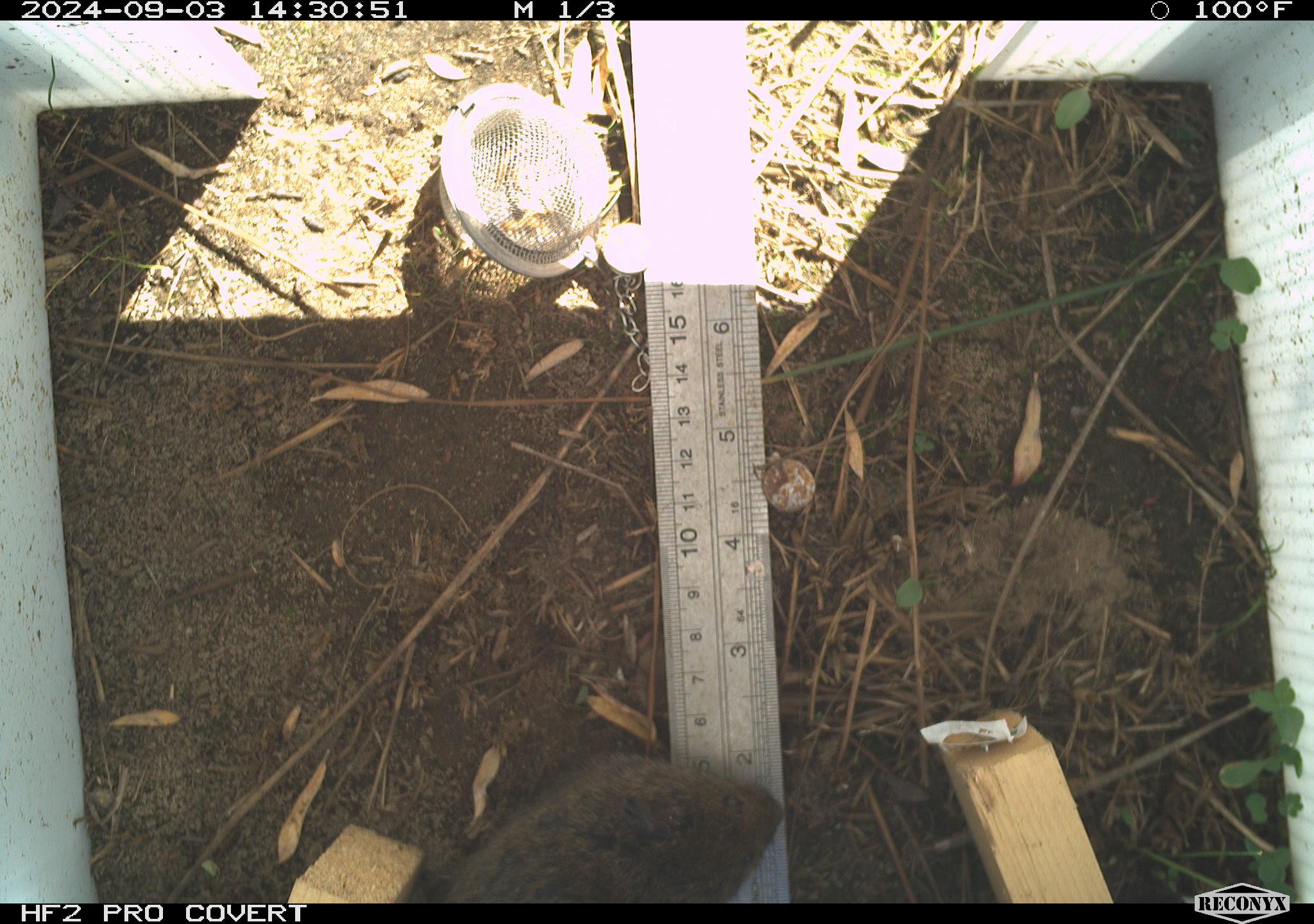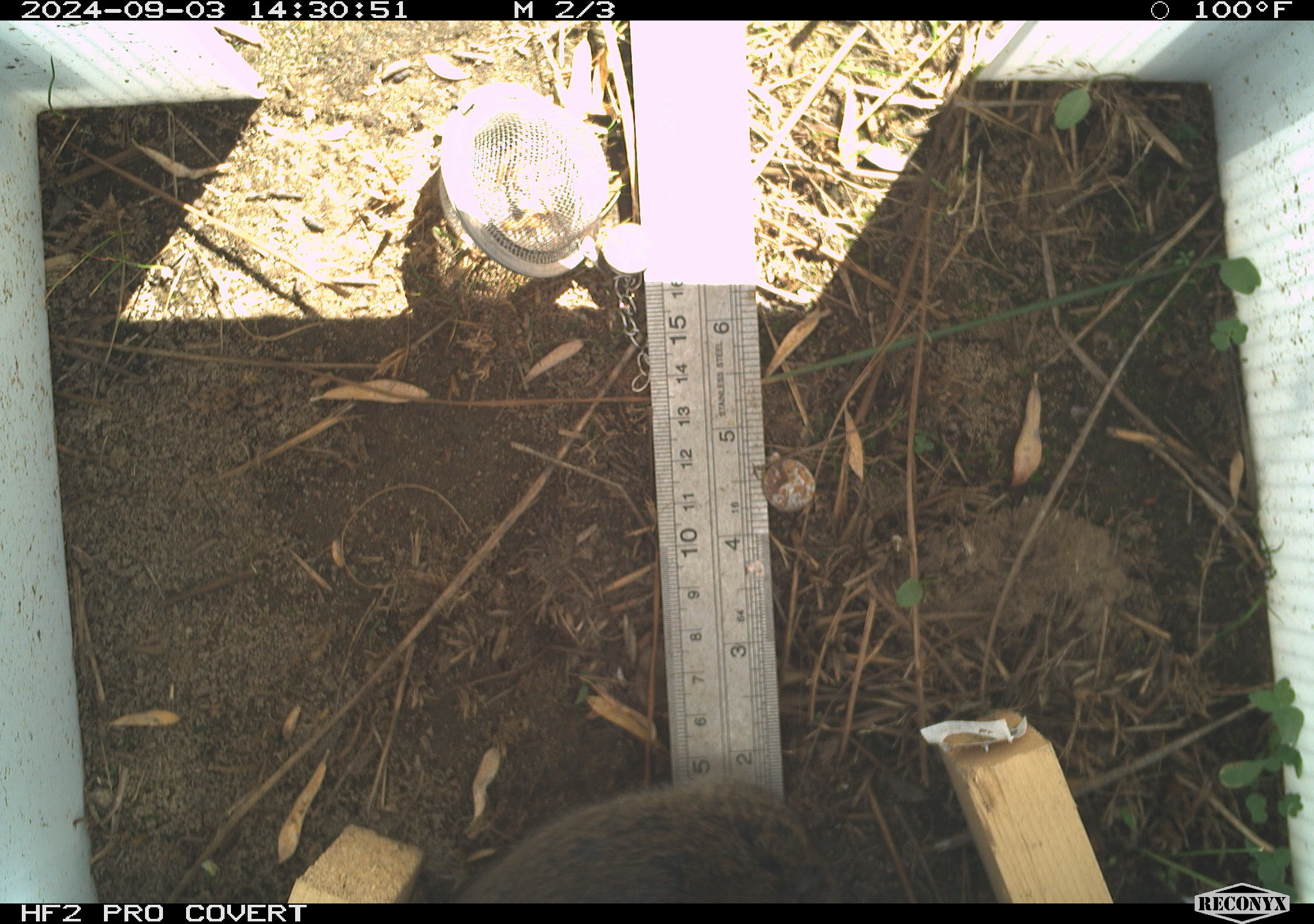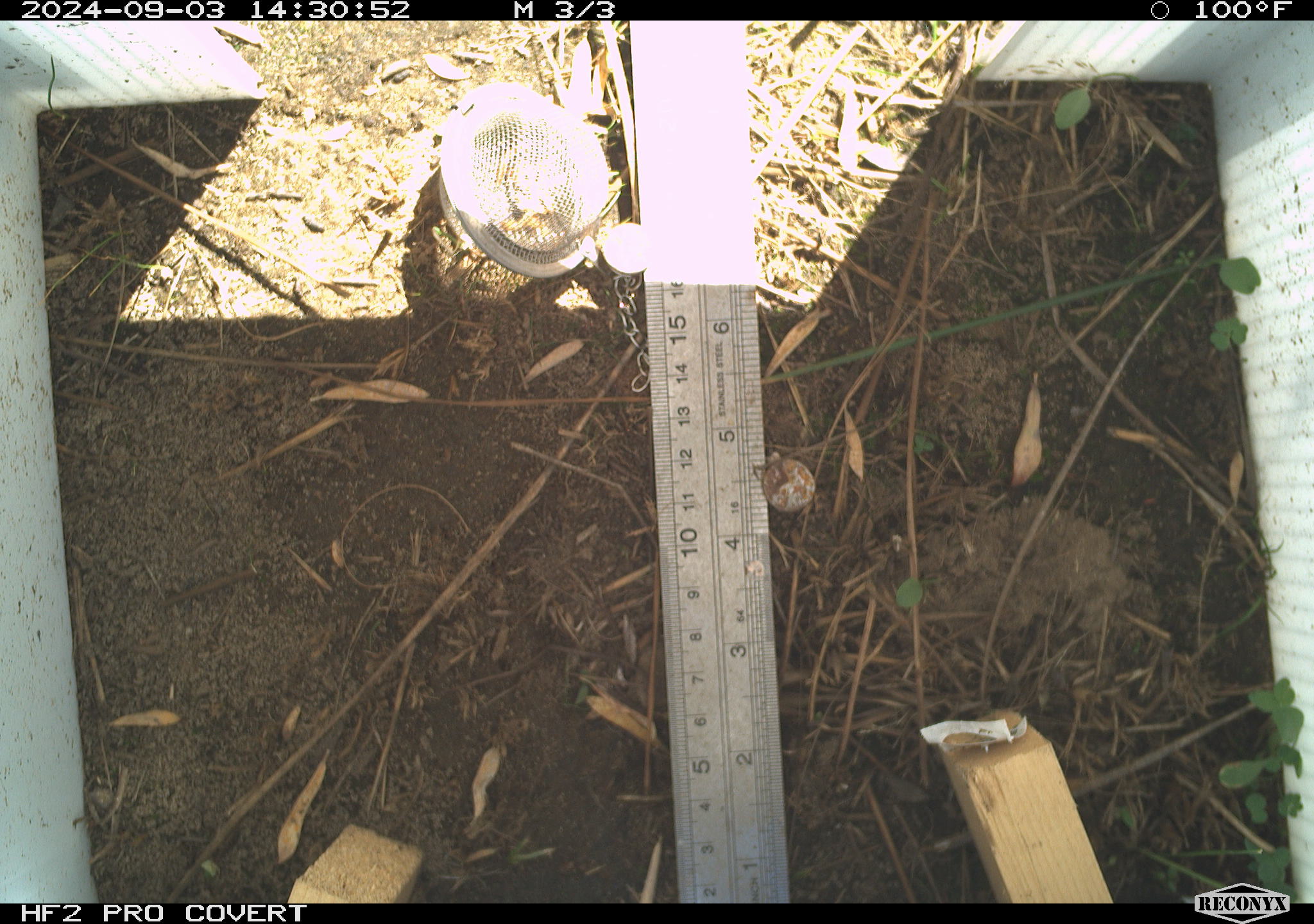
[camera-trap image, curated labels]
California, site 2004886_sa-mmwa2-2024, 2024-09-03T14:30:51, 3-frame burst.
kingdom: Animalia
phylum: Chordata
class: Mammalia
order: Rodentia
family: Cricetidae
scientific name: Arvicolinae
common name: voles, lemmings, and muskrats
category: arvicolinae subfamily